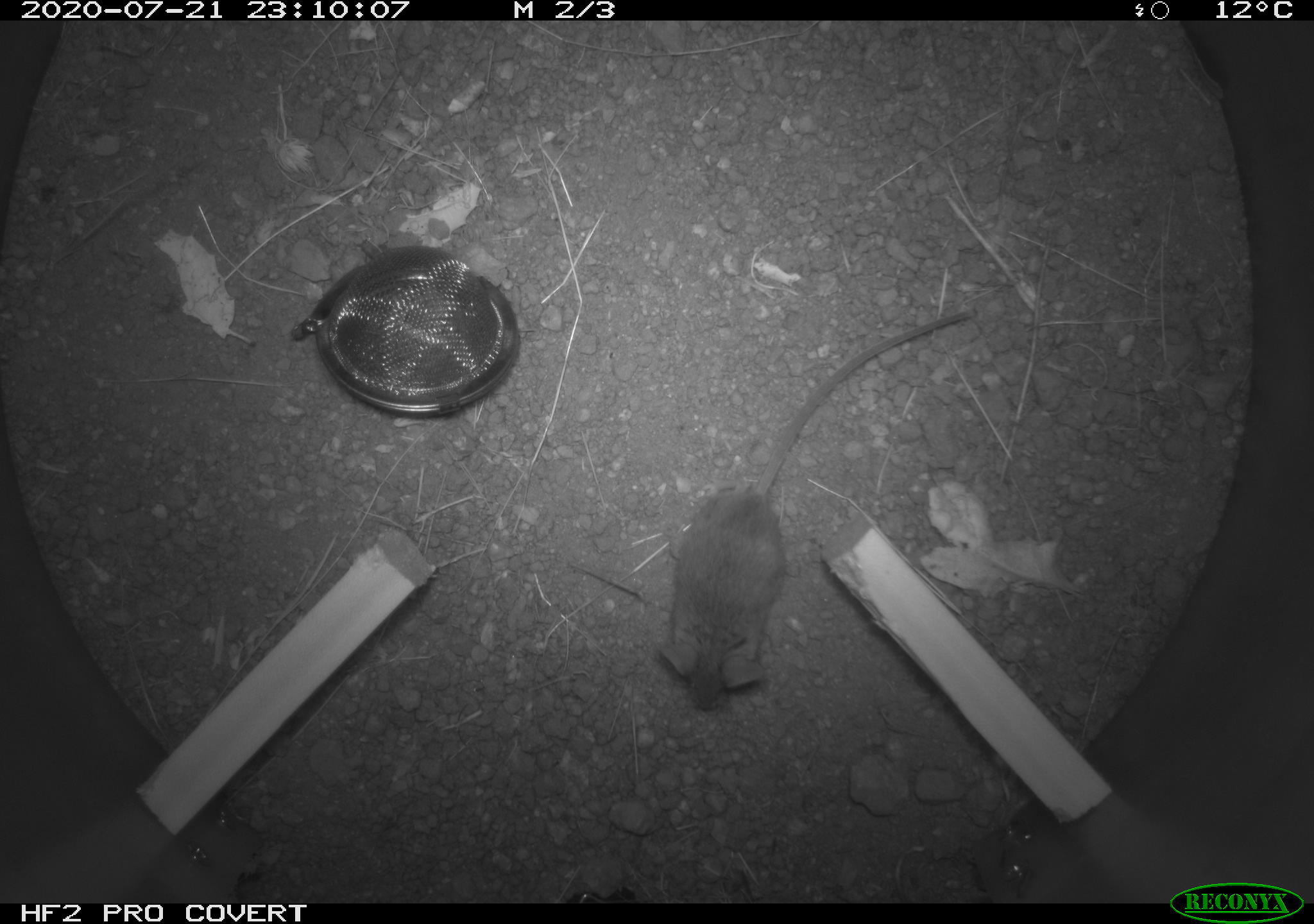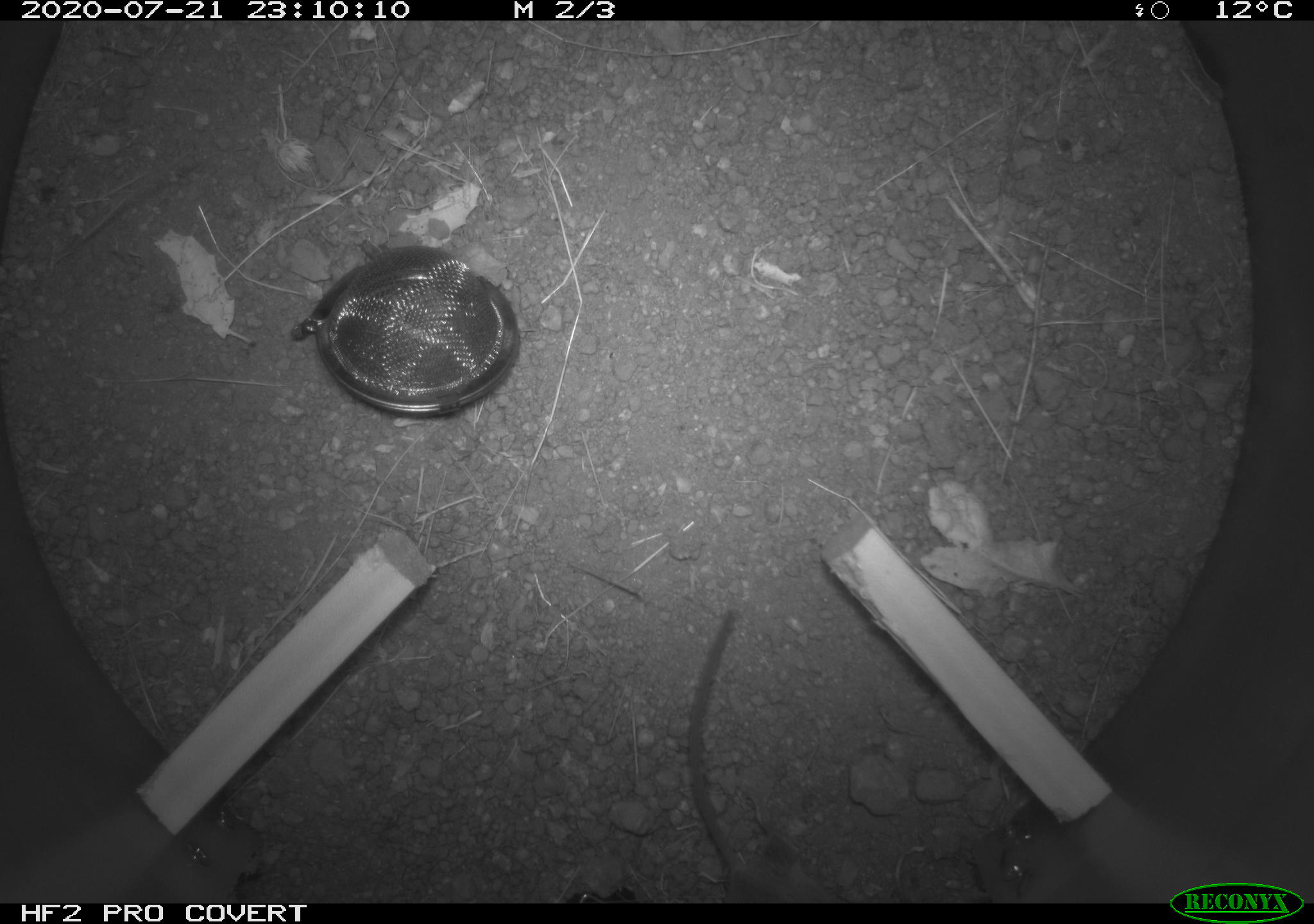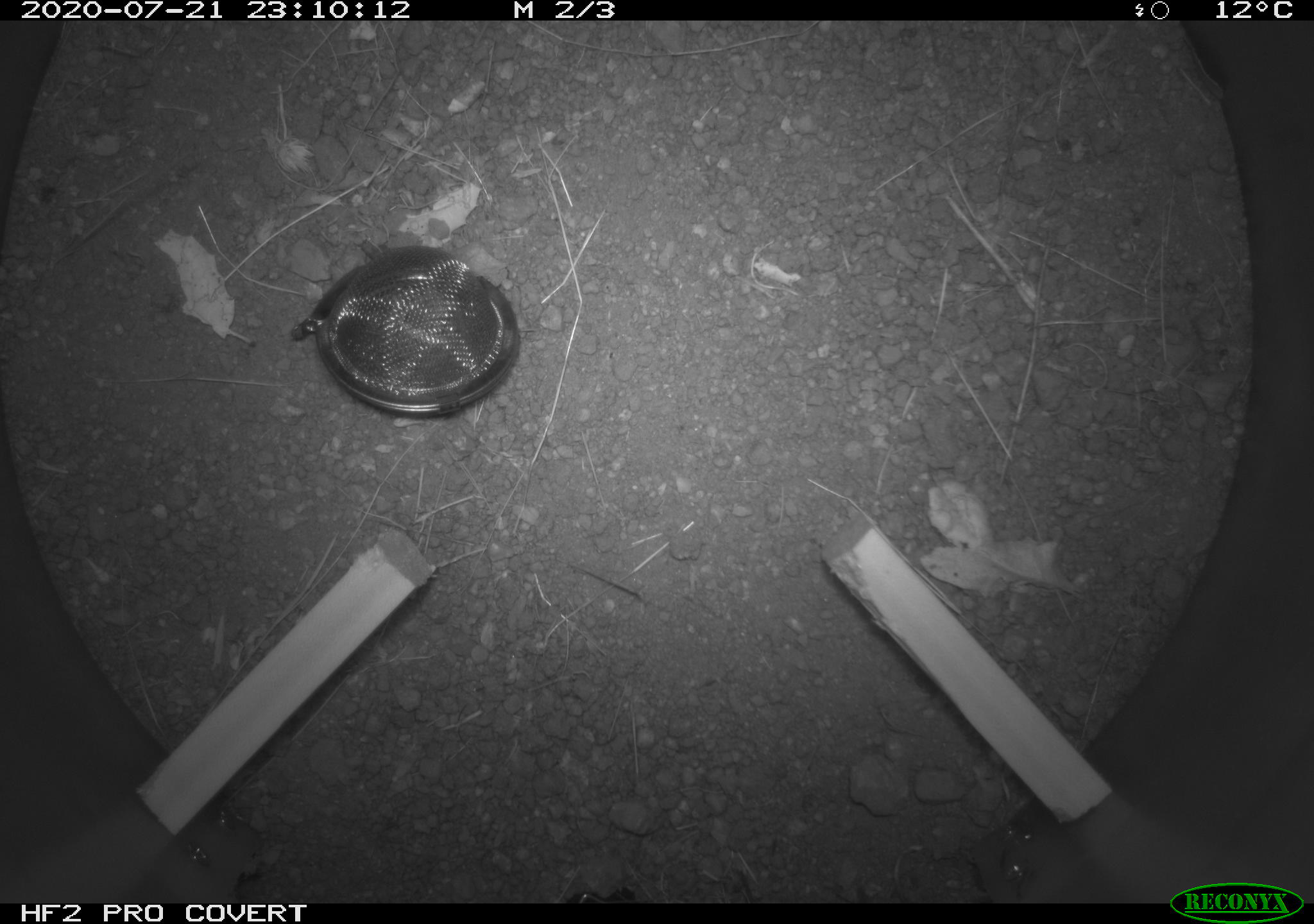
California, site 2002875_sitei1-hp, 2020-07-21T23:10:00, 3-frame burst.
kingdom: Animalia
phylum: Chordata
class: Mammalia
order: Rodentia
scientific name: Rodentia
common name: rodent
Rodent (Rodentia).